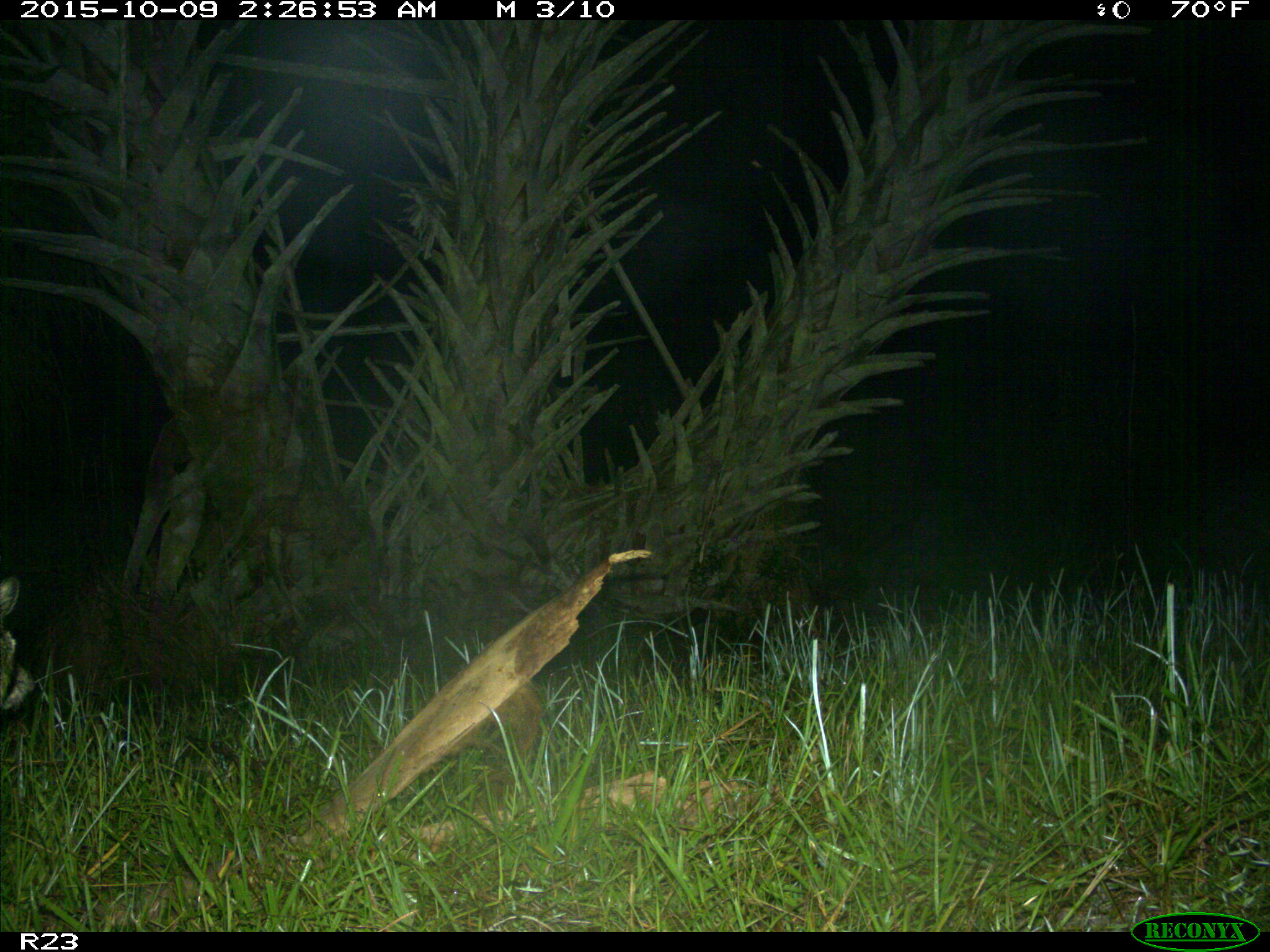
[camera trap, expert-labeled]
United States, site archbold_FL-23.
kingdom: Animalia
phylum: Chordata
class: Mammalia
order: Carnivora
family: Procyonidae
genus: Procyon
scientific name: Procyon lotor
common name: common raccoon